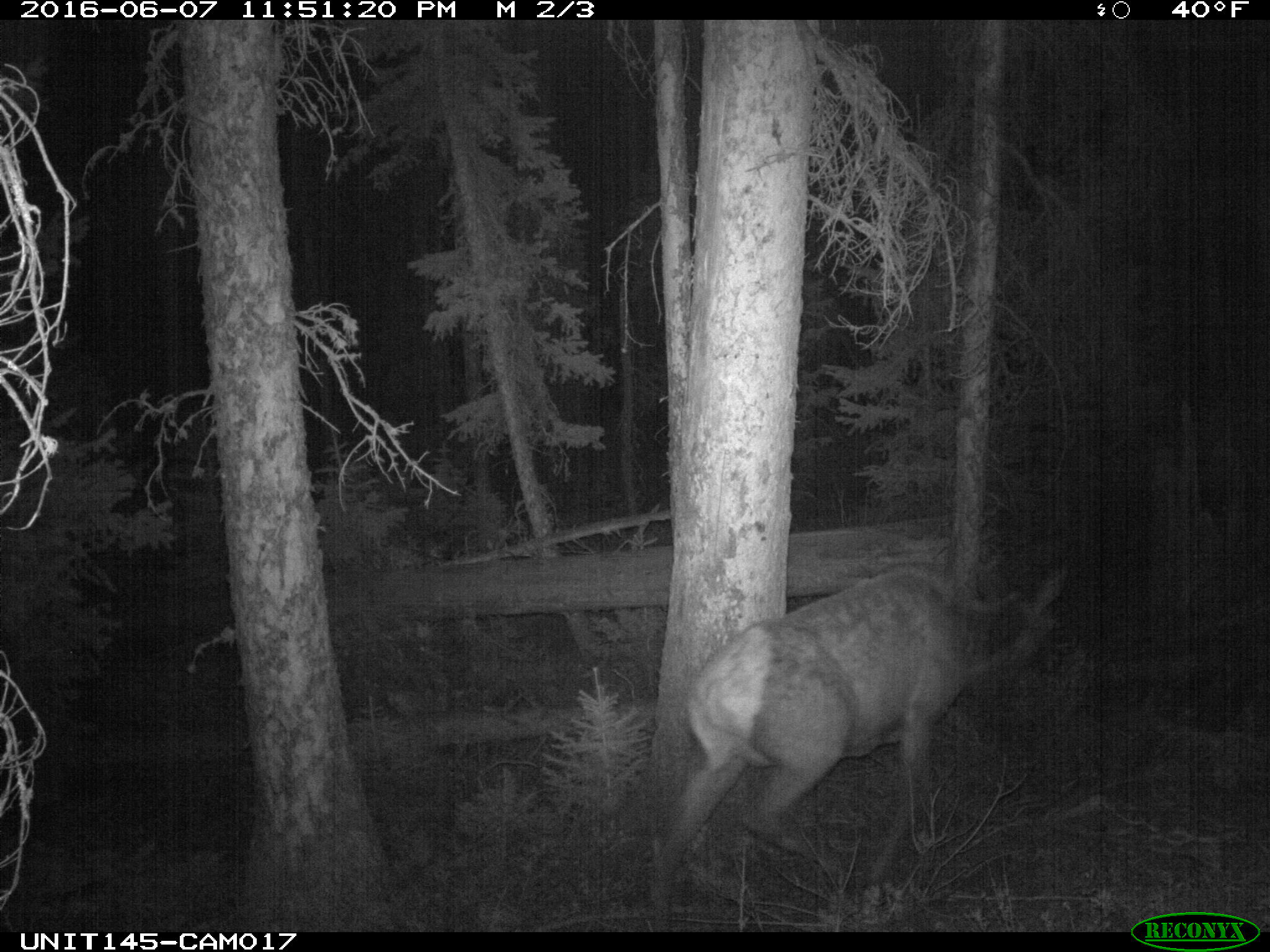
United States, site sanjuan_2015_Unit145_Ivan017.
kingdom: Animalia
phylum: Chordata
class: Mammalia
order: Artiodactyla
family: Cervidae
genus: Cervus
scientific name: Cervus elaphus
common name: red deer